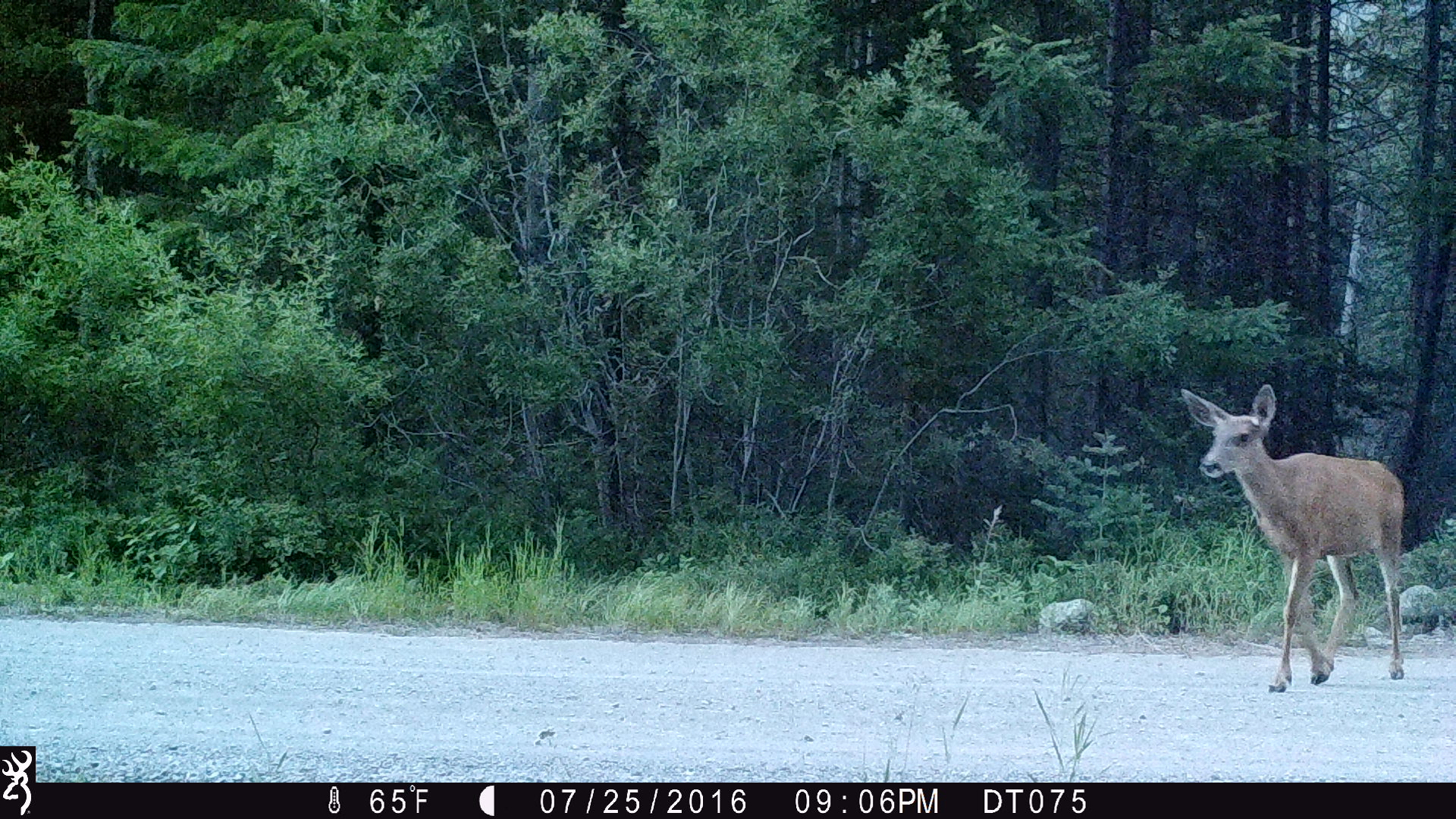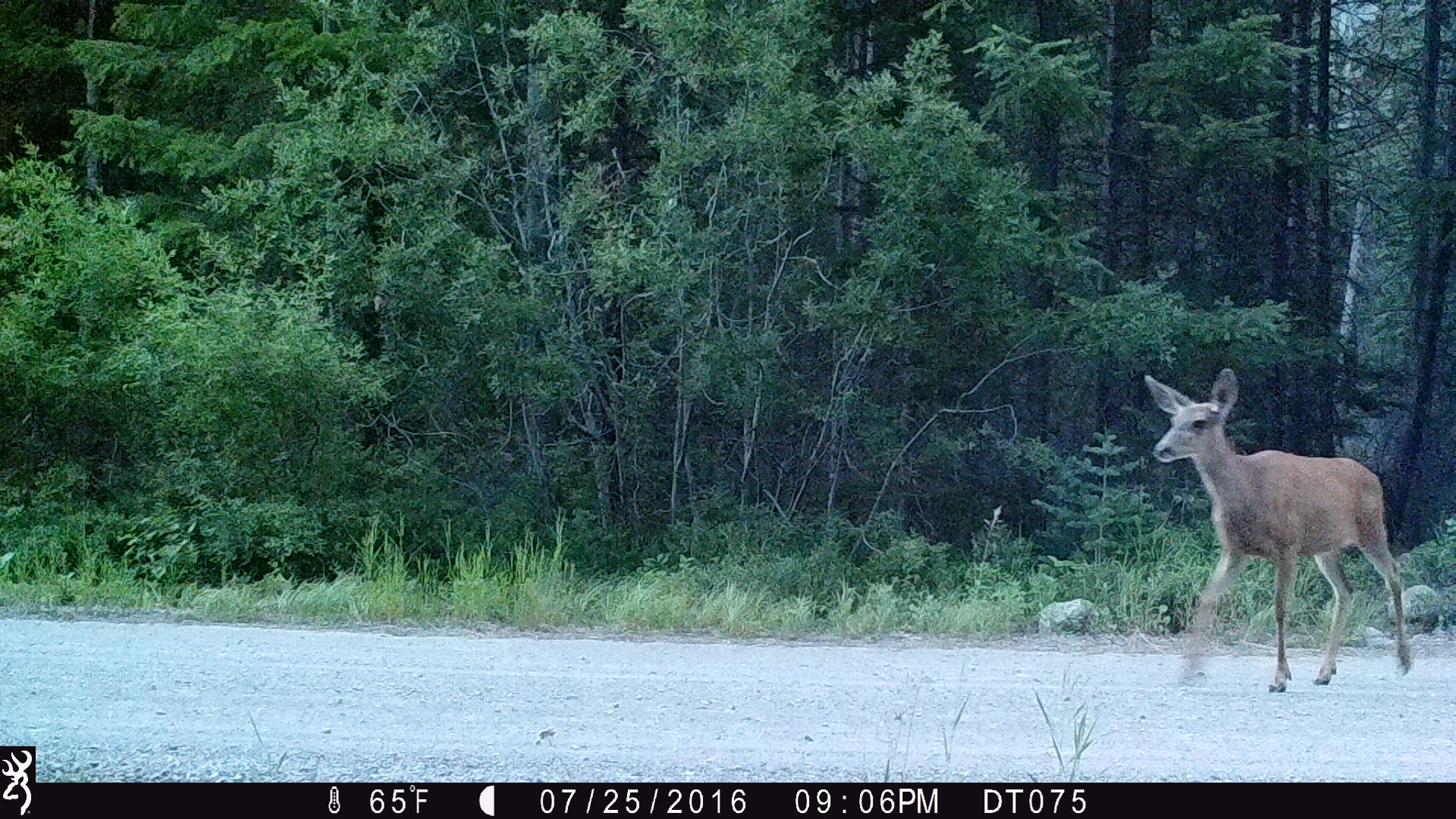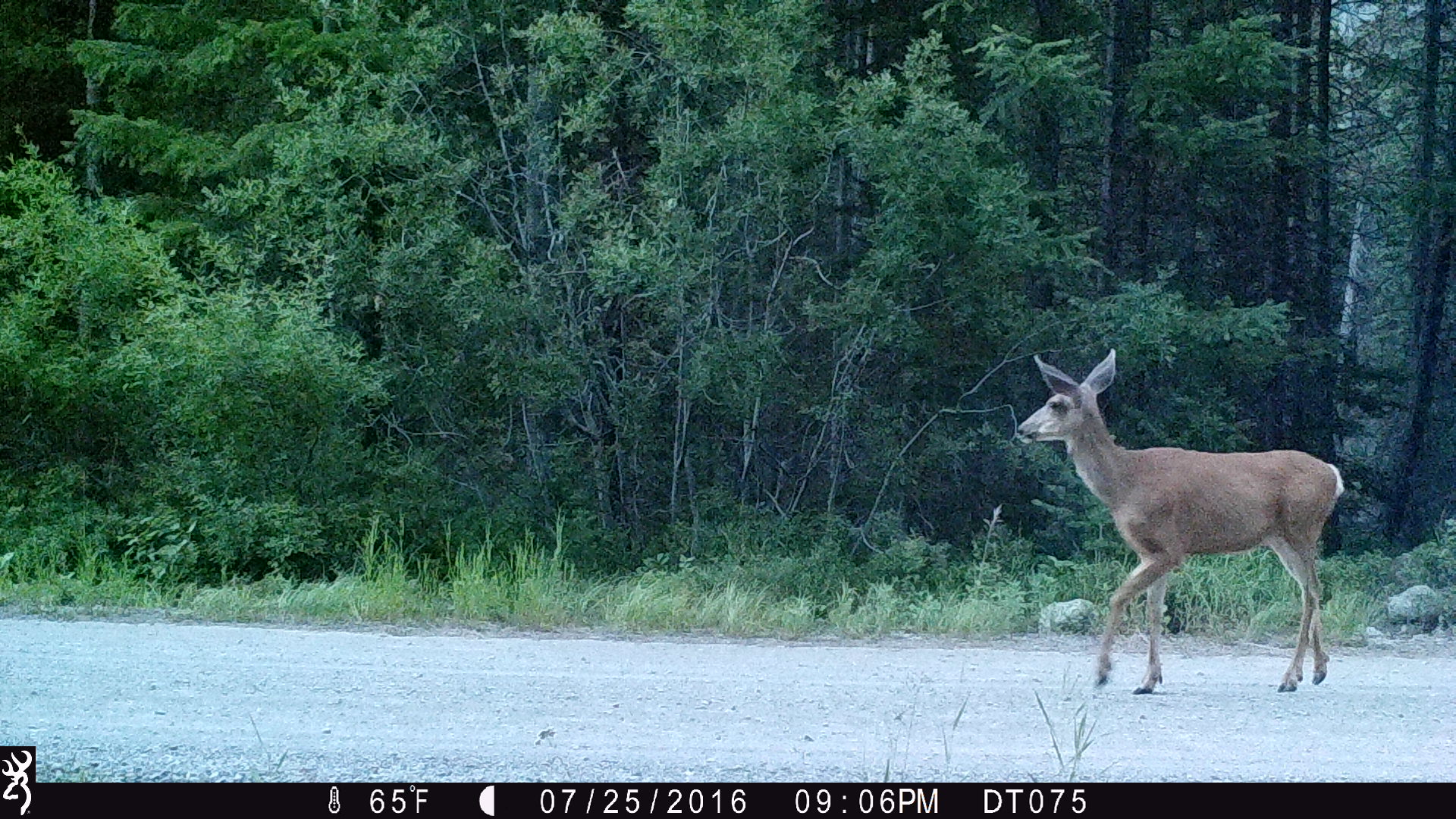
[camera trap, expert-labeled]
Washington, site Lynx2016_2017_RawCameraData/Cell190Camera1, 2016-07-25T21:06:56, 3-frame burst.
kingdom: Animalia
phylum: Chordata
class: Mammalia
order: Artiodactyla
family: Cervidae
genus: Odocoileus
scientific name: Odocoileus hemionus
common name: mule deer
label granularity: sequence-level